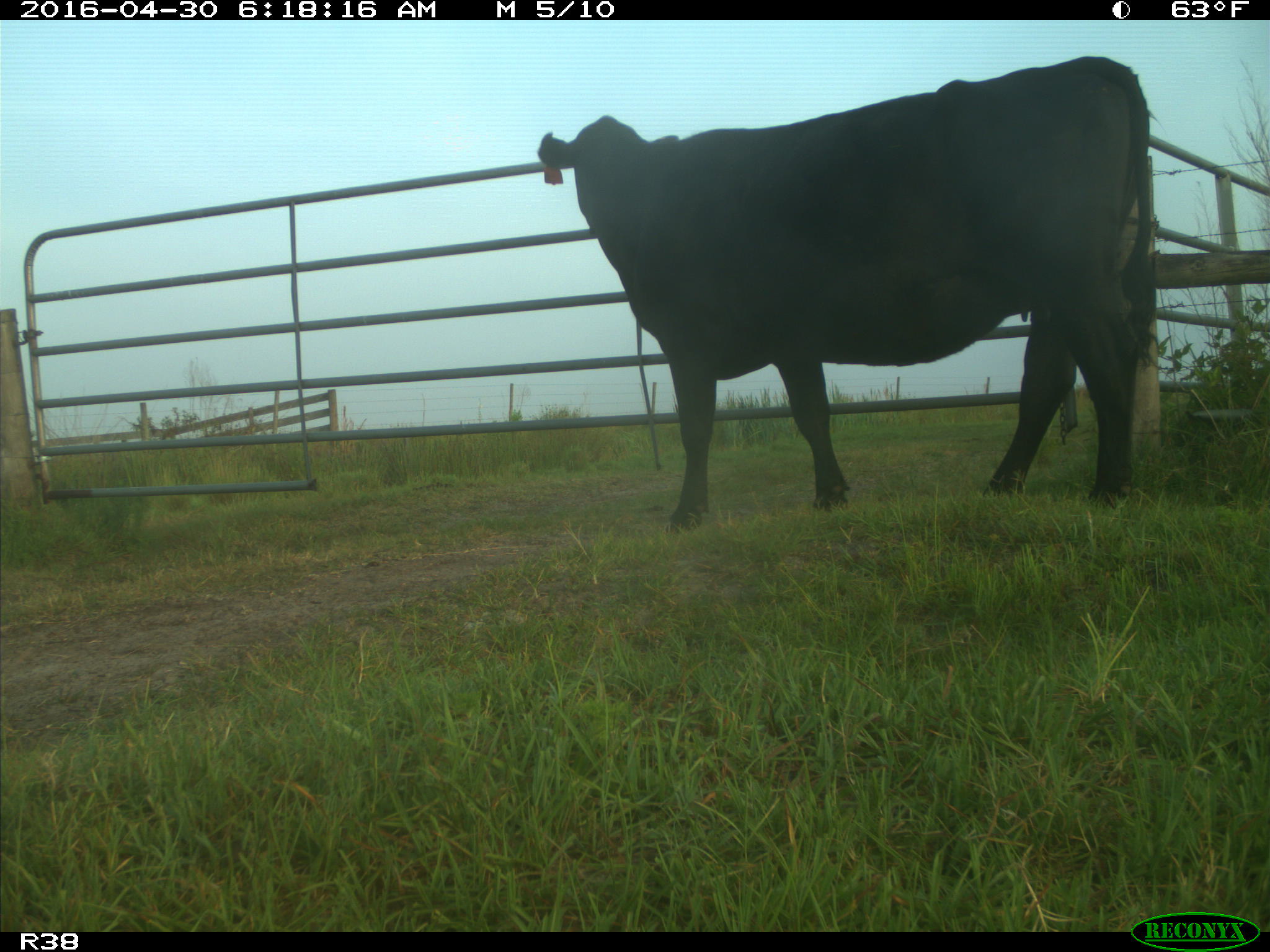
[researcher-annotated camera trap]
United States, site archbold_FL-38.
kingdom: Animalia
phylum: Chordata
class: Mammalia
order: Artiodactyla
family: Bovidae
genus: Bos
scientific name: Bos taurus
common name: domestic cow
Bos taurus (domestic cow).